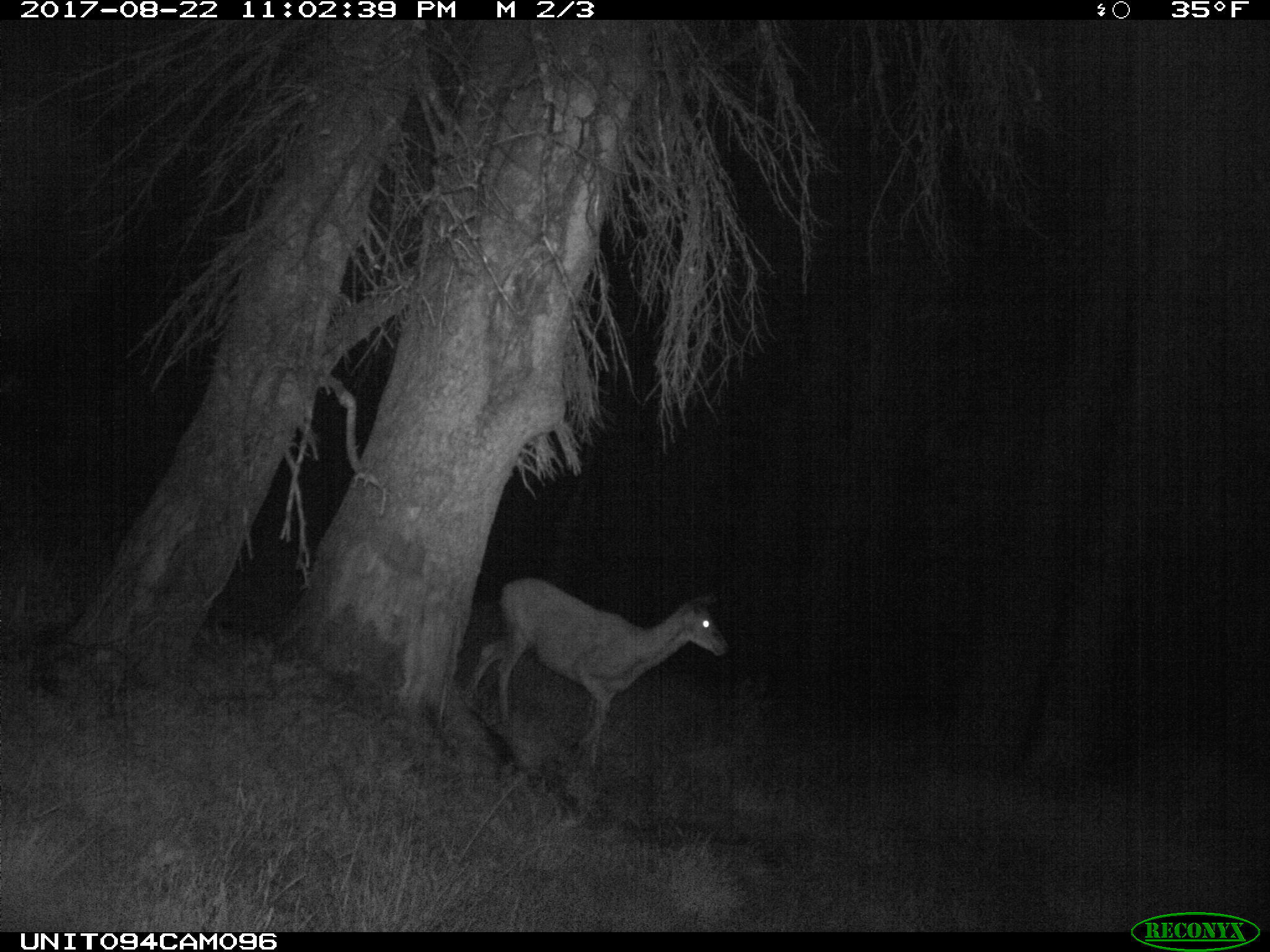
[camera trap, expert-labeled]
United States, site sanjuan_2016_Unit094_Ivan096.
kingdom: Animalia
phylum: Chordata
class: Mammalia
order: Artiodactyla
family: Cervidae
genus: Odocoileus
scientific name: Odocoileus hemionus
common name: mule deer